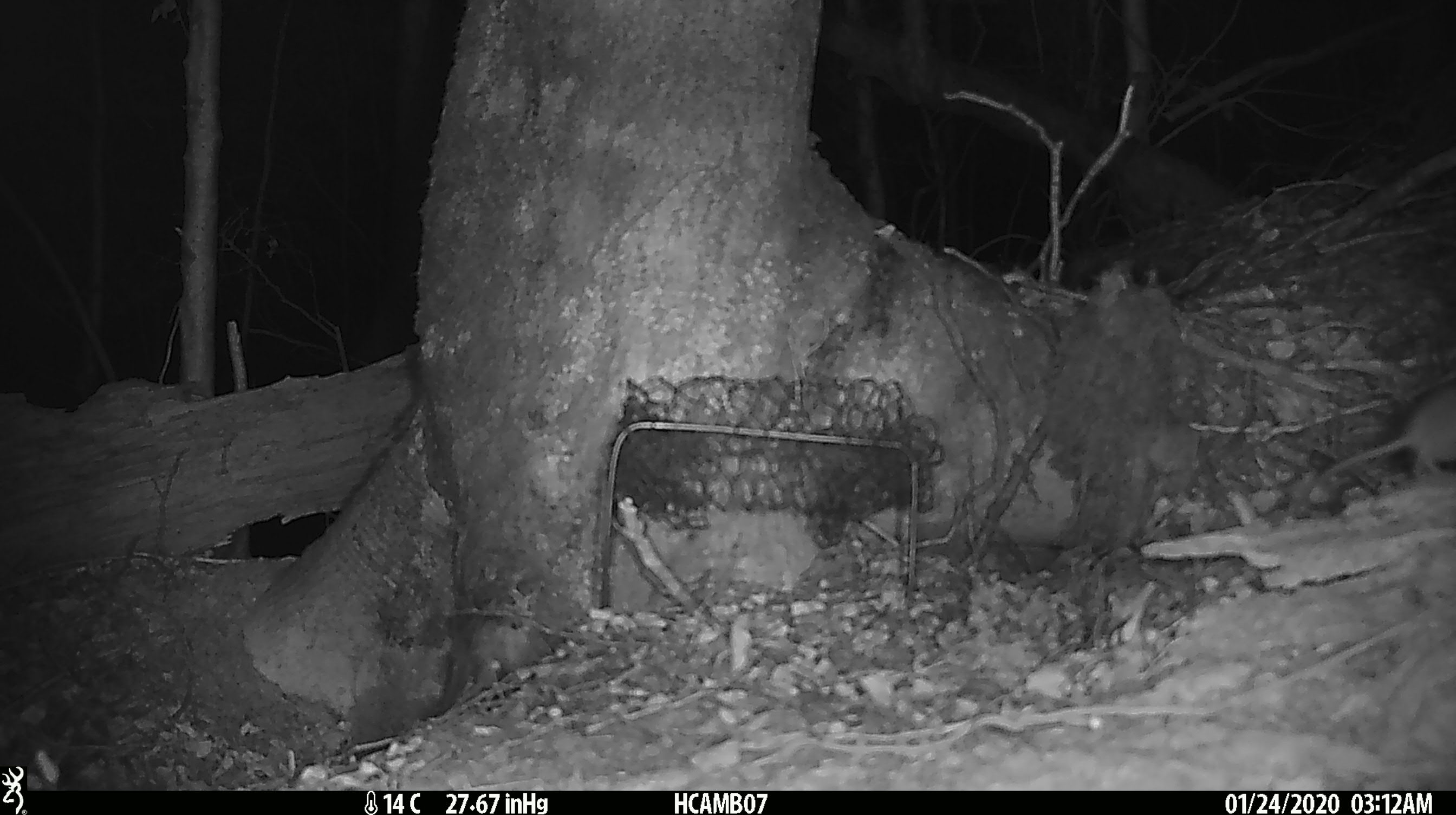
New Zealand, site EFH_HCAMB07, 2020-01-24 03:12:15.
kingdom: Animalia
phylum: Chordata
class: Mammalia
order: Rodentia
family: Muridae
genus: Mus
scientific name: Mus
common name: mouse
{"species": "mouse (Mus)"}